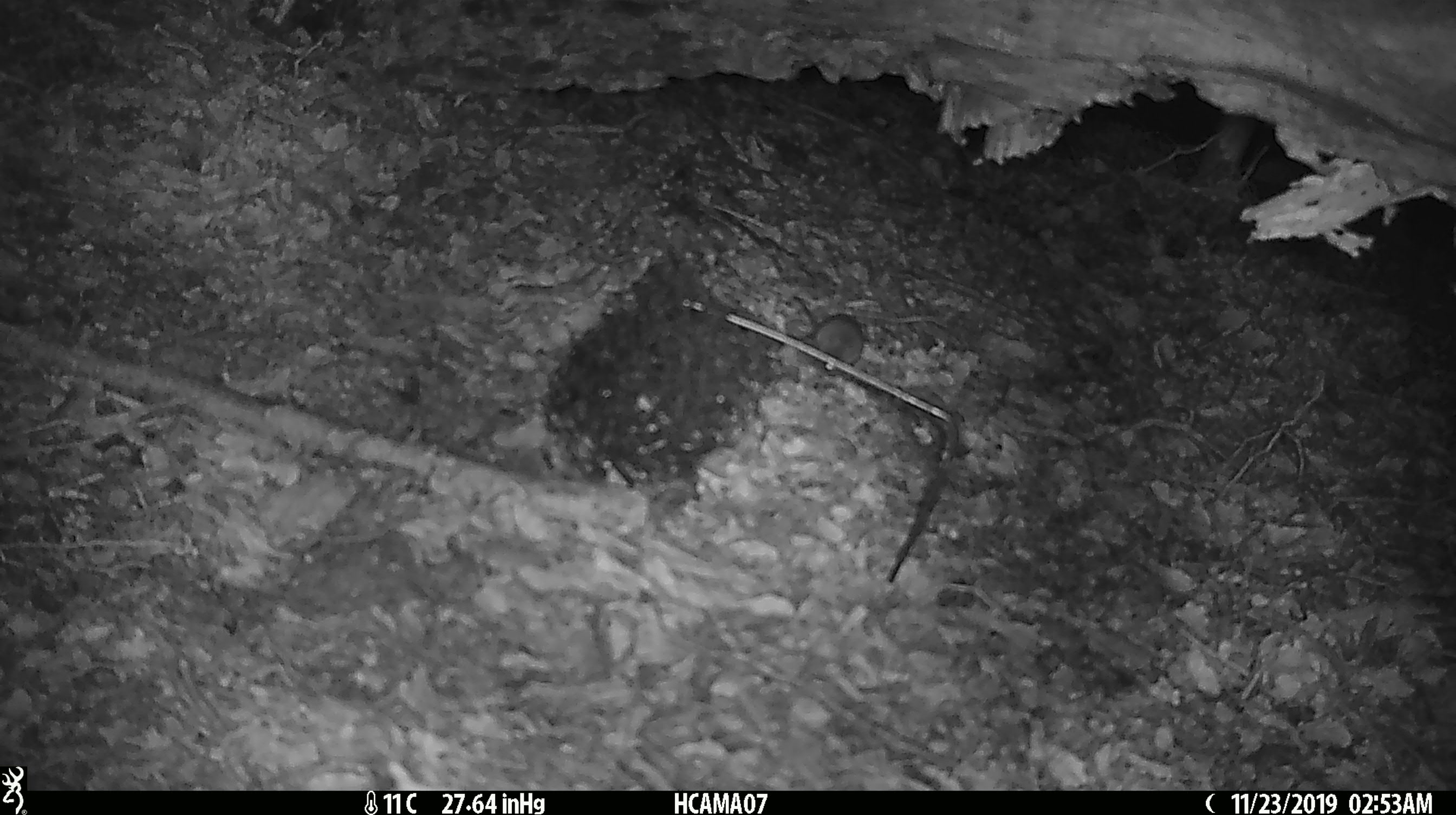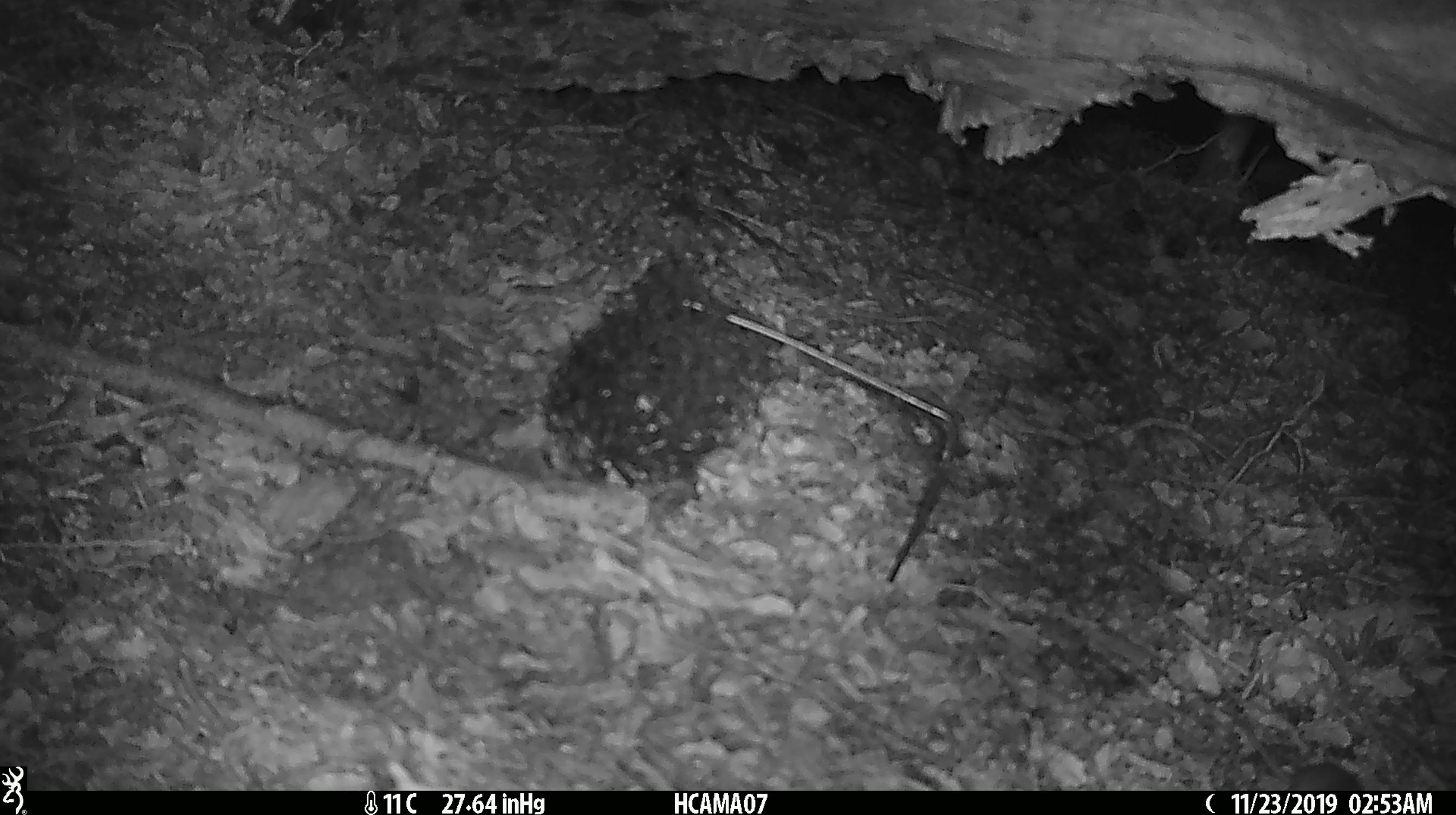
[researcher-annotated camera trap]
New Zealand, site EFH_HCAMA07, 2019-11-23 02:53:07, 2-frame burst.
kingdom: Animalia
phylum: Chordata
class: Mammalia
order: Rodentia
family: Muridae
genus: Mus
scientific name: Mus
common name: mouse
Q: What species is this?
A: Mouse (Mus).